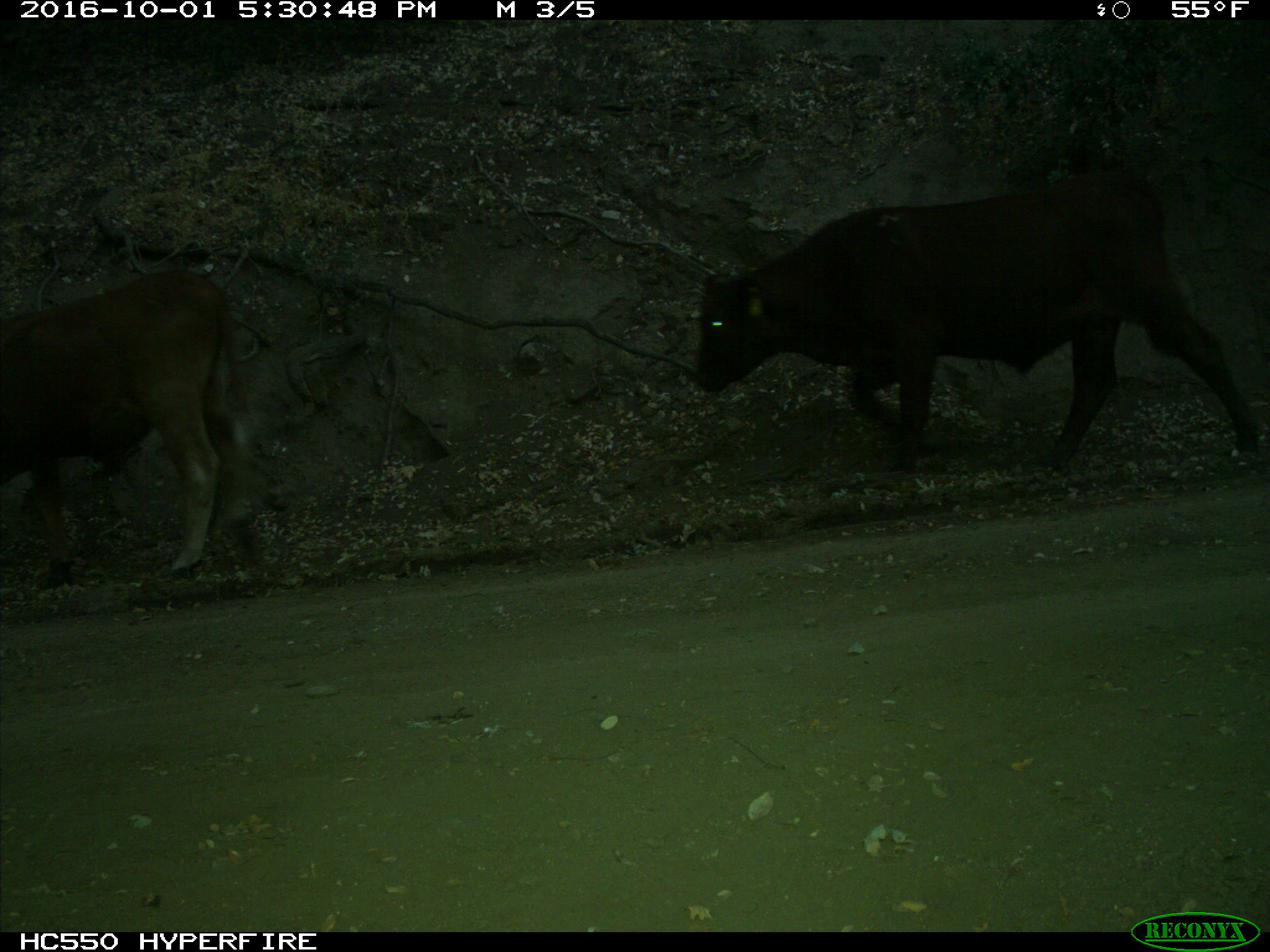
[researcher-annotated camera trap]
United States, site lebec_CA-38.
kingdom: Animalia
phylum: Chordata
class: Mammalia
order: Artiodactyla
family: Bovidae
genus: Bos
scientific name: Bos taurus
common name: domestic cow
Bos taurus (domestic cow).